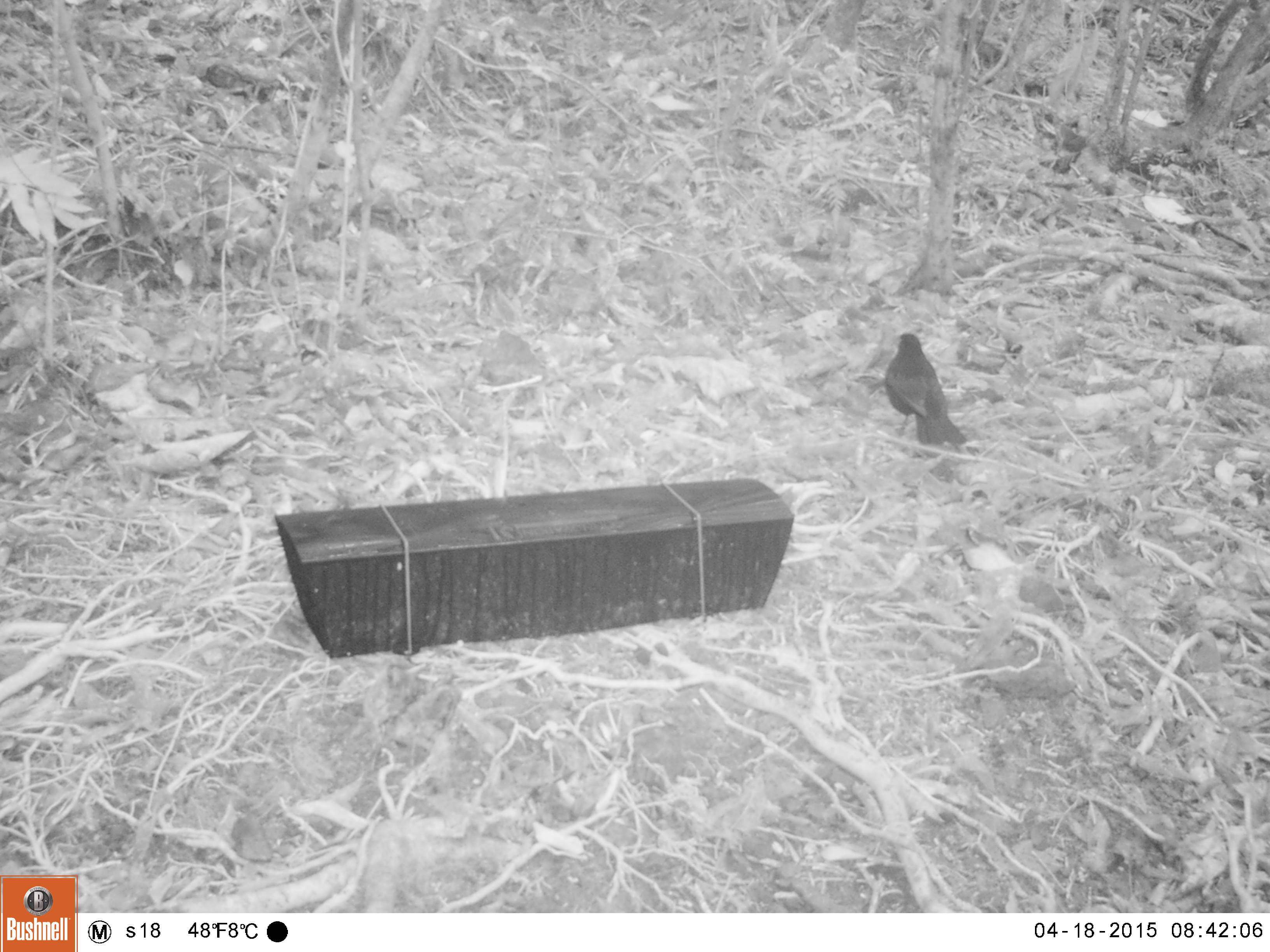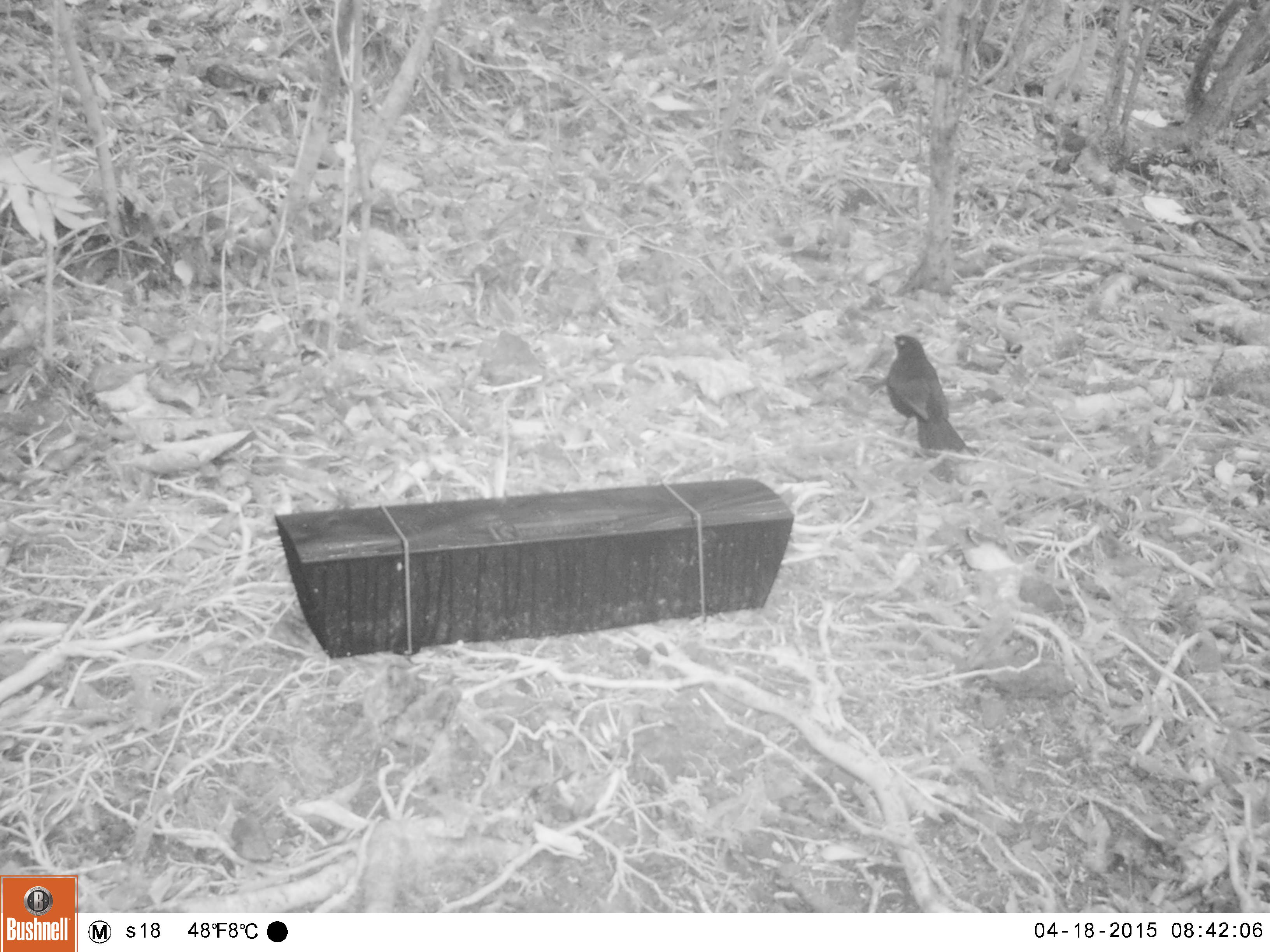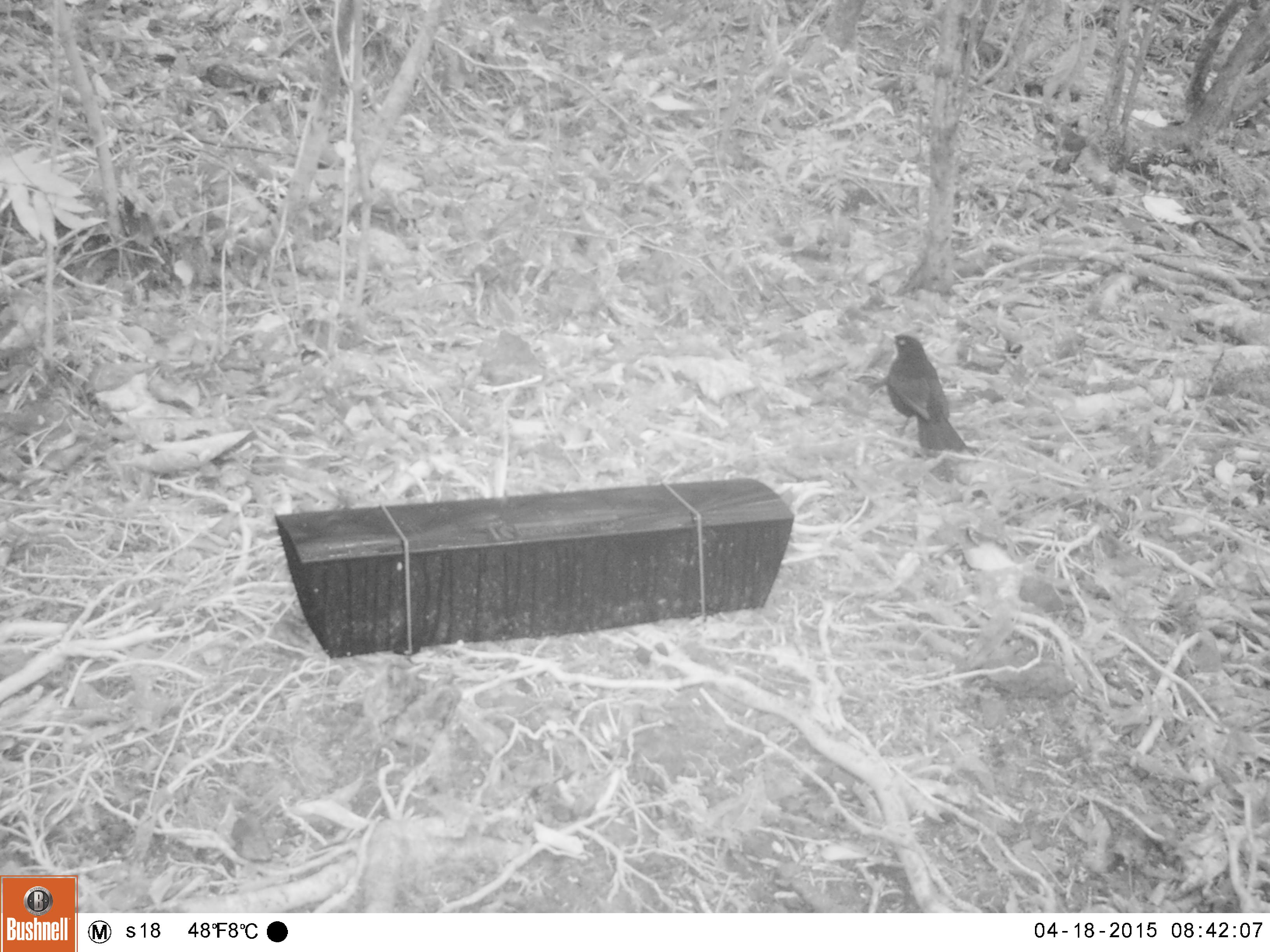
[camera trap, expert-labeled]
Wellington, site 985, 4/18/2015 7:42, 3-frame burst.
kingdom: Animalia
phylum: Chordata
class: Aves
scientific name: Aves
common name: bird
Bird (Aves).